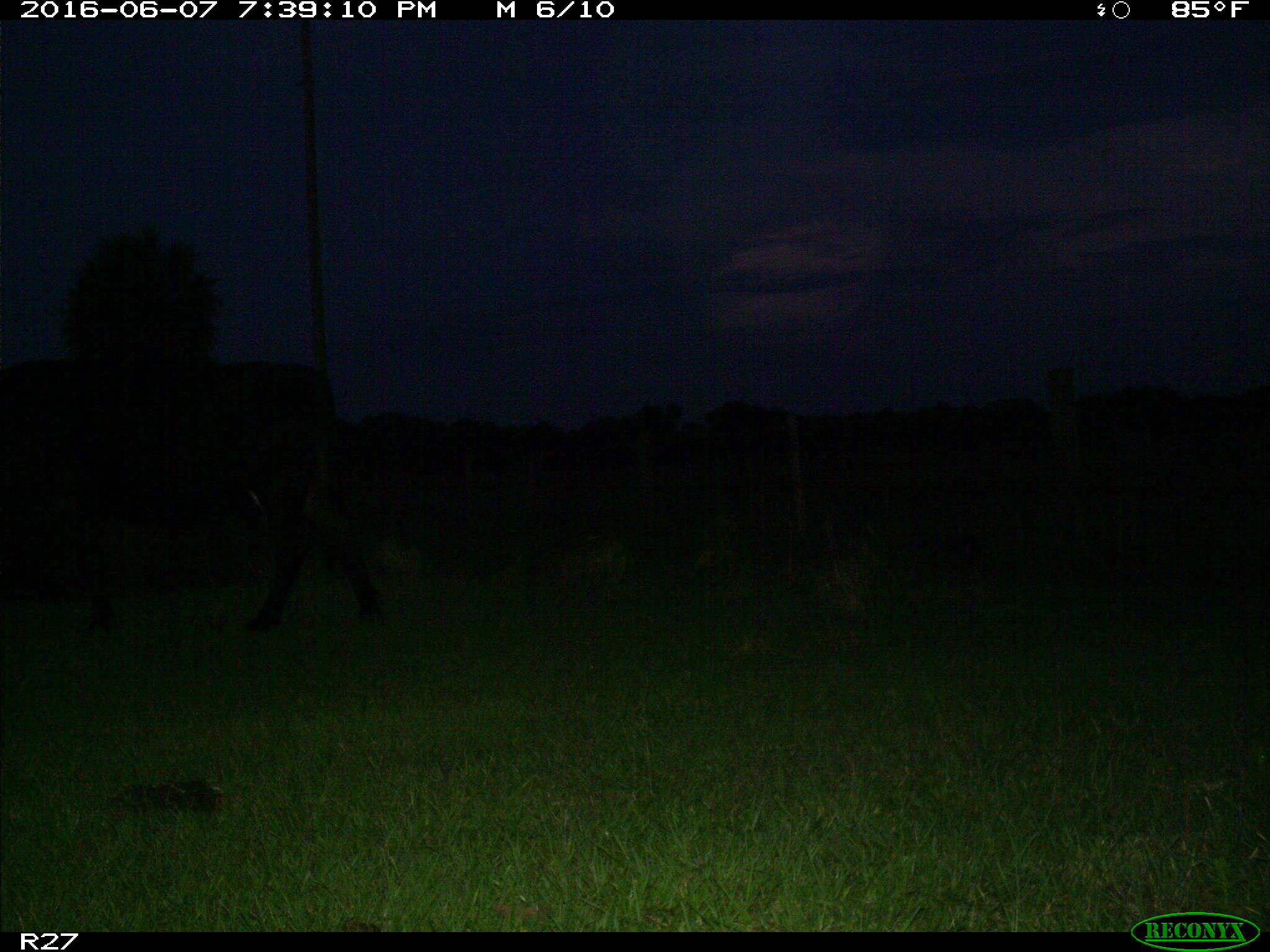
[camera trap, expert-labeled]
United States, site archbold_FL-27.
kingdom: Animalia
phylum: Chordata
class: Mammalia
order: Artiodactyla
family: Bovidae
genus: Bos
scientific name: Bos taurus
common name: domestic cow